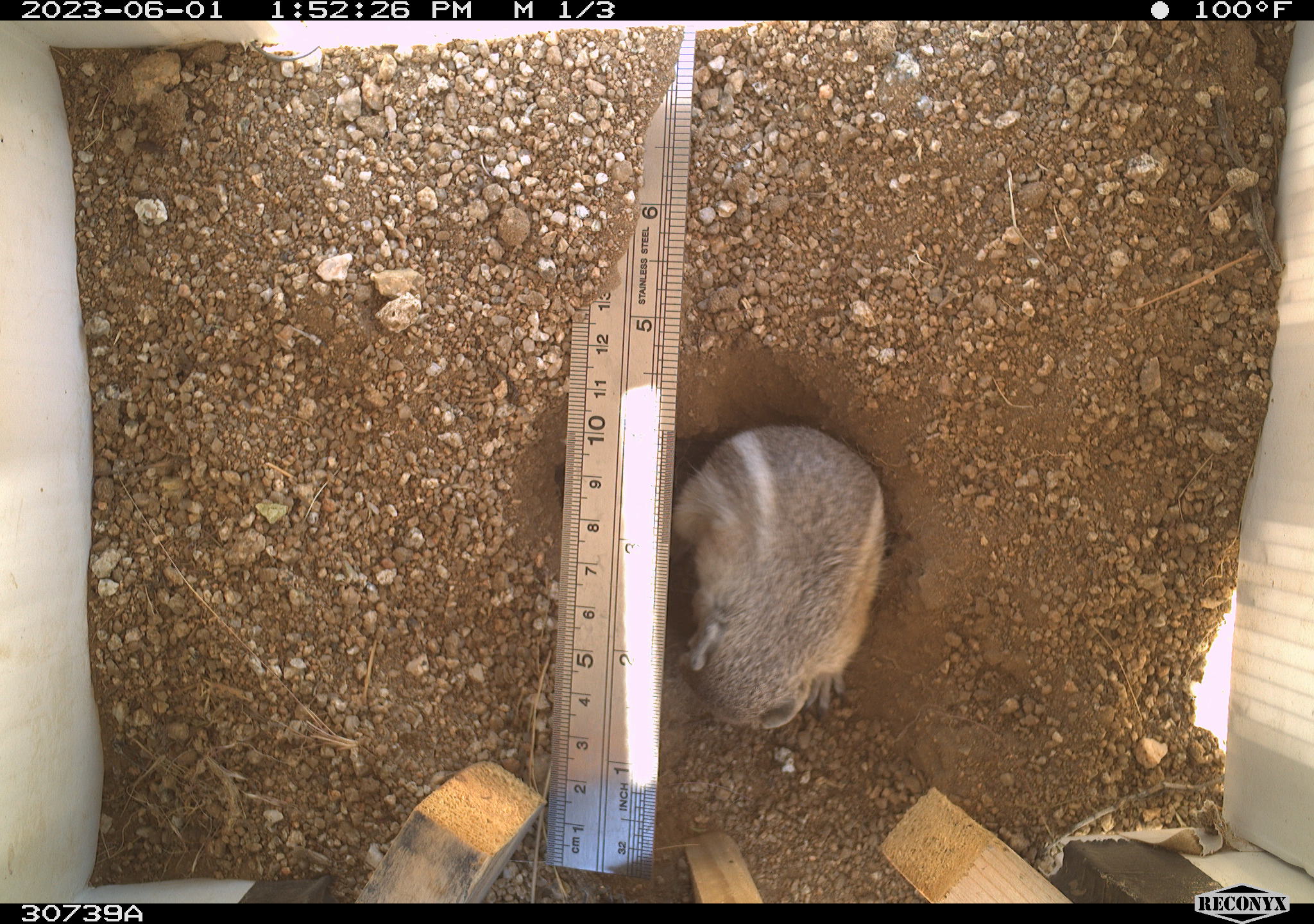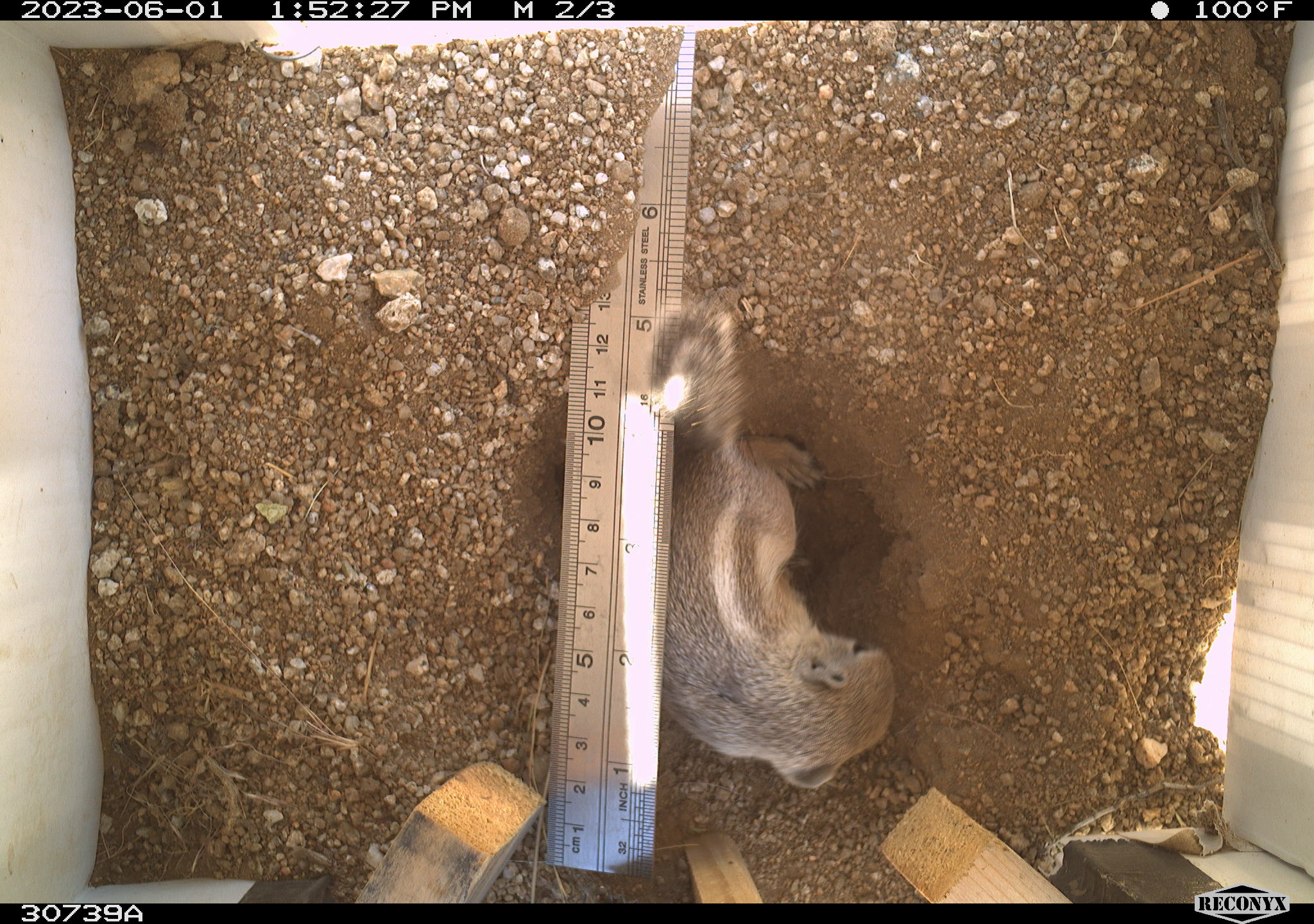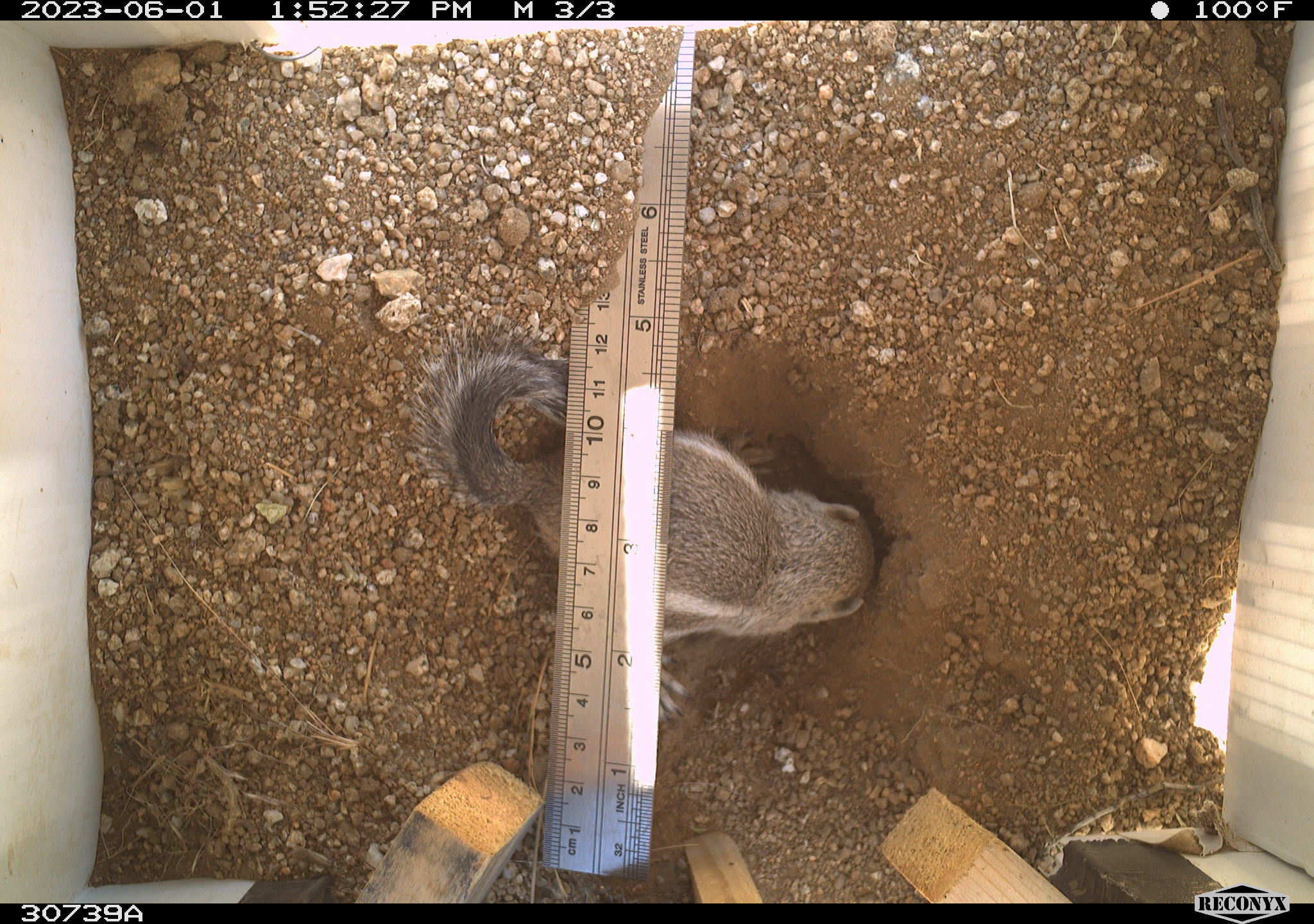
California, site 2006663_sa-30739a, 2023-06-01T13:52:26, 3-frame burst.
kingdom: Animalia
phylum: Chordata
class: Mammalia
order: Rodentia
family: Sciuridae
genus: Ammospermophilus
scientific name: Ammospermophilus leucurus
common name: white-tailed antelope squirrel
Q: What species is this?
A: White-tailed antelope squirrel (Ammospermophilus leucurus).